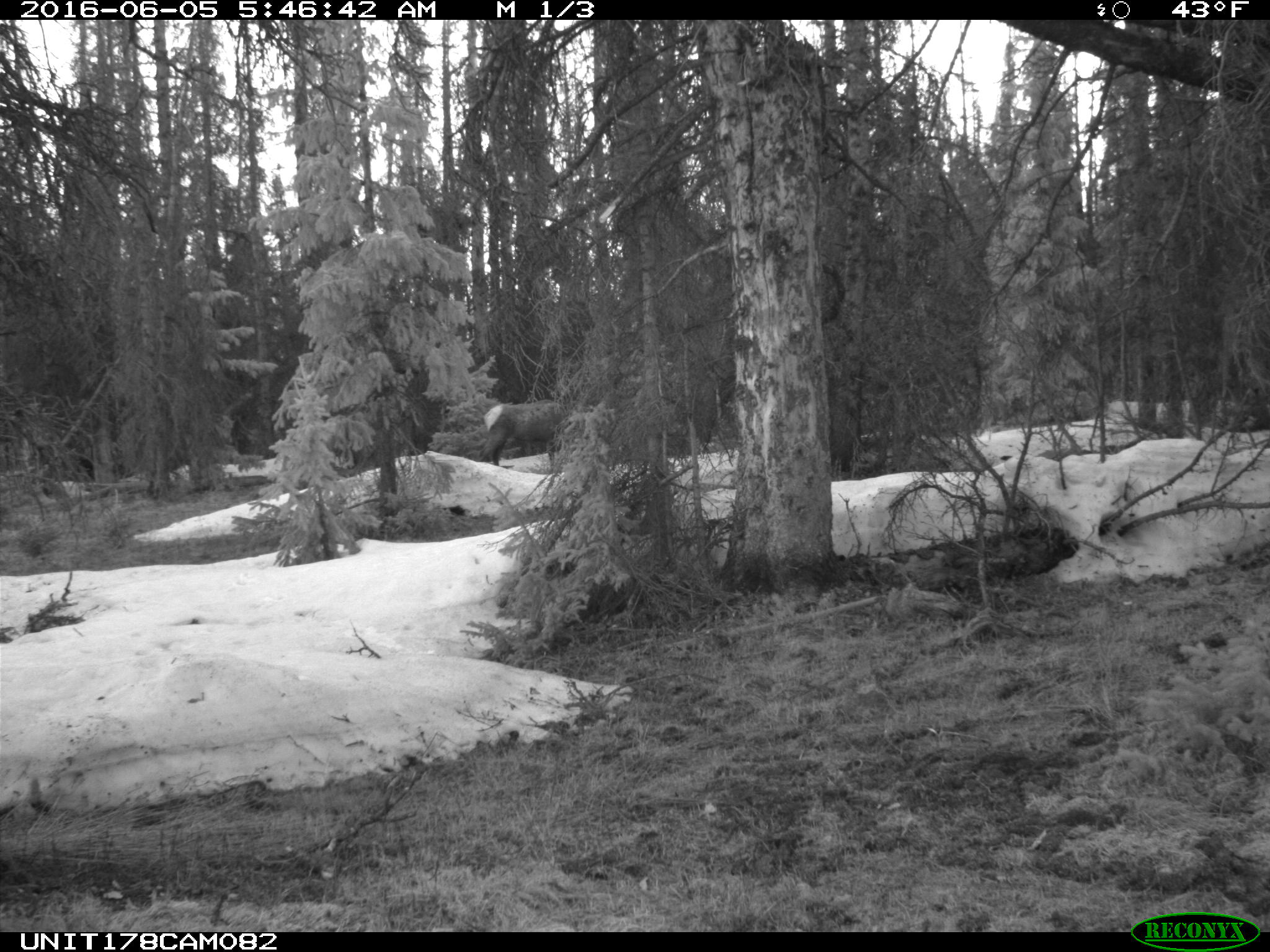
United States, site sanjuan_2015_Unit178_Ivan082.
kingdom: Animalia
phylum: Chordata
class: Mammalia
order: Artiodactyla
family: Cervidae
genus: Cervus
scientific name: Cervus elaphus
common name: red deer